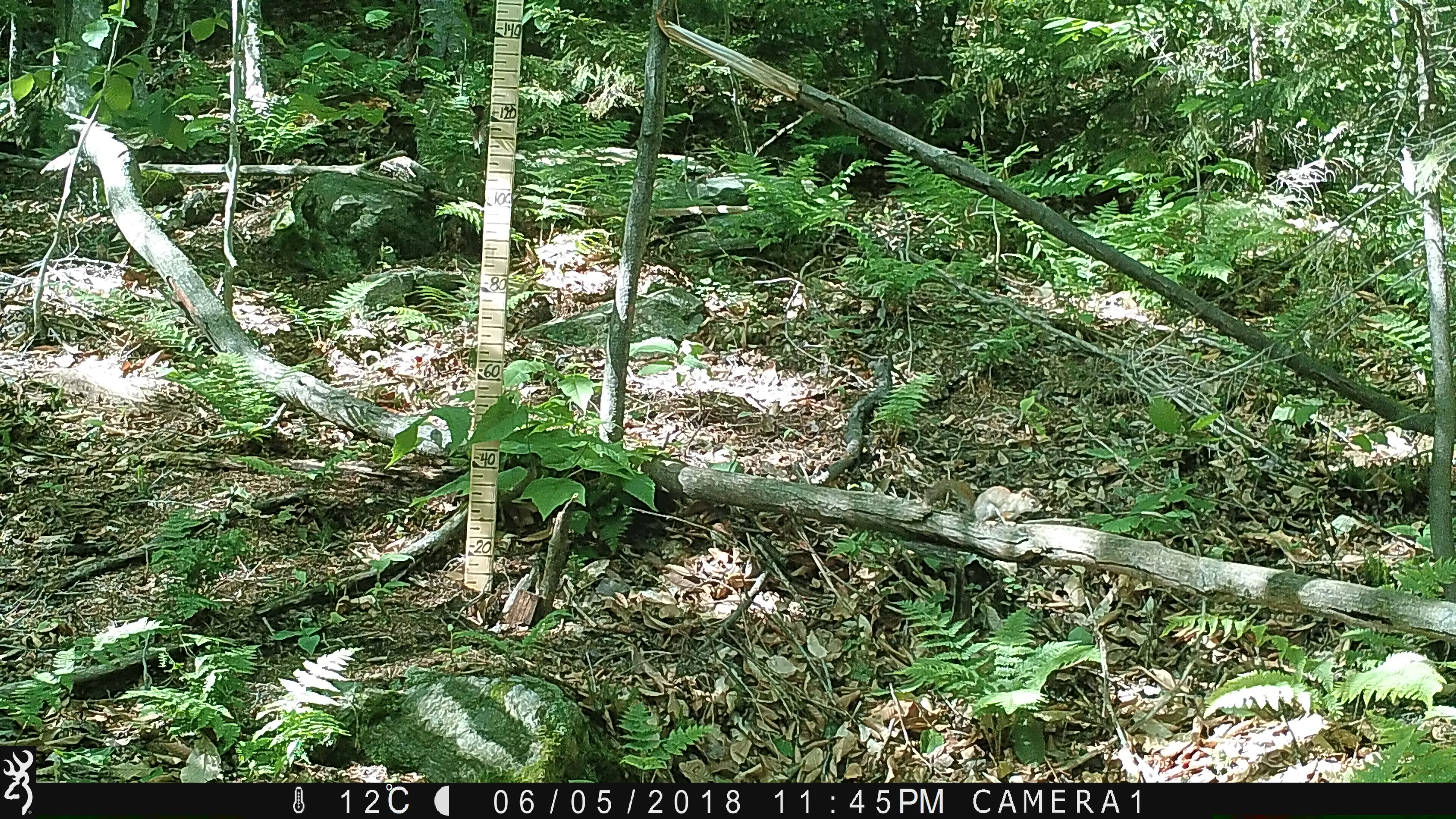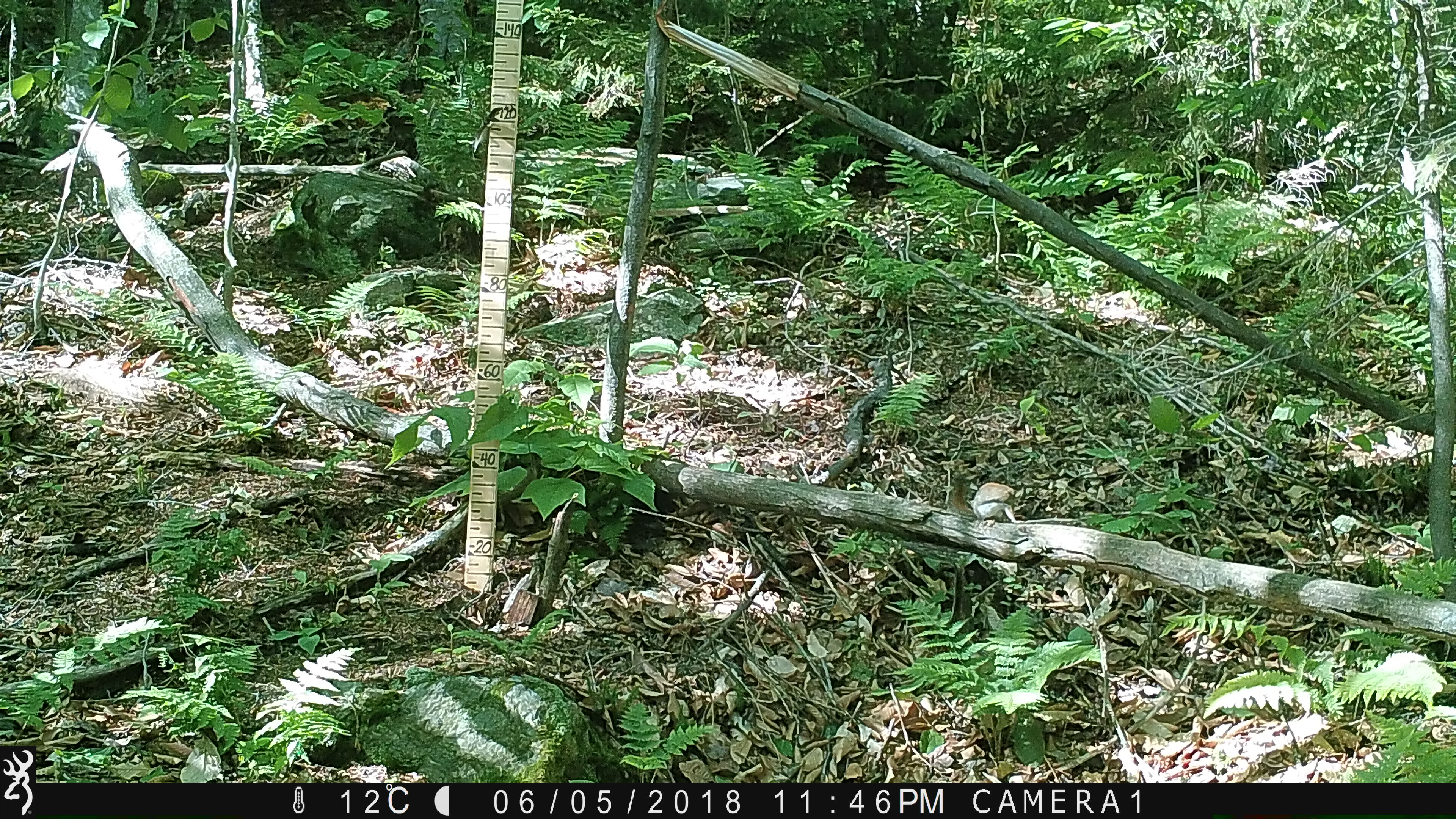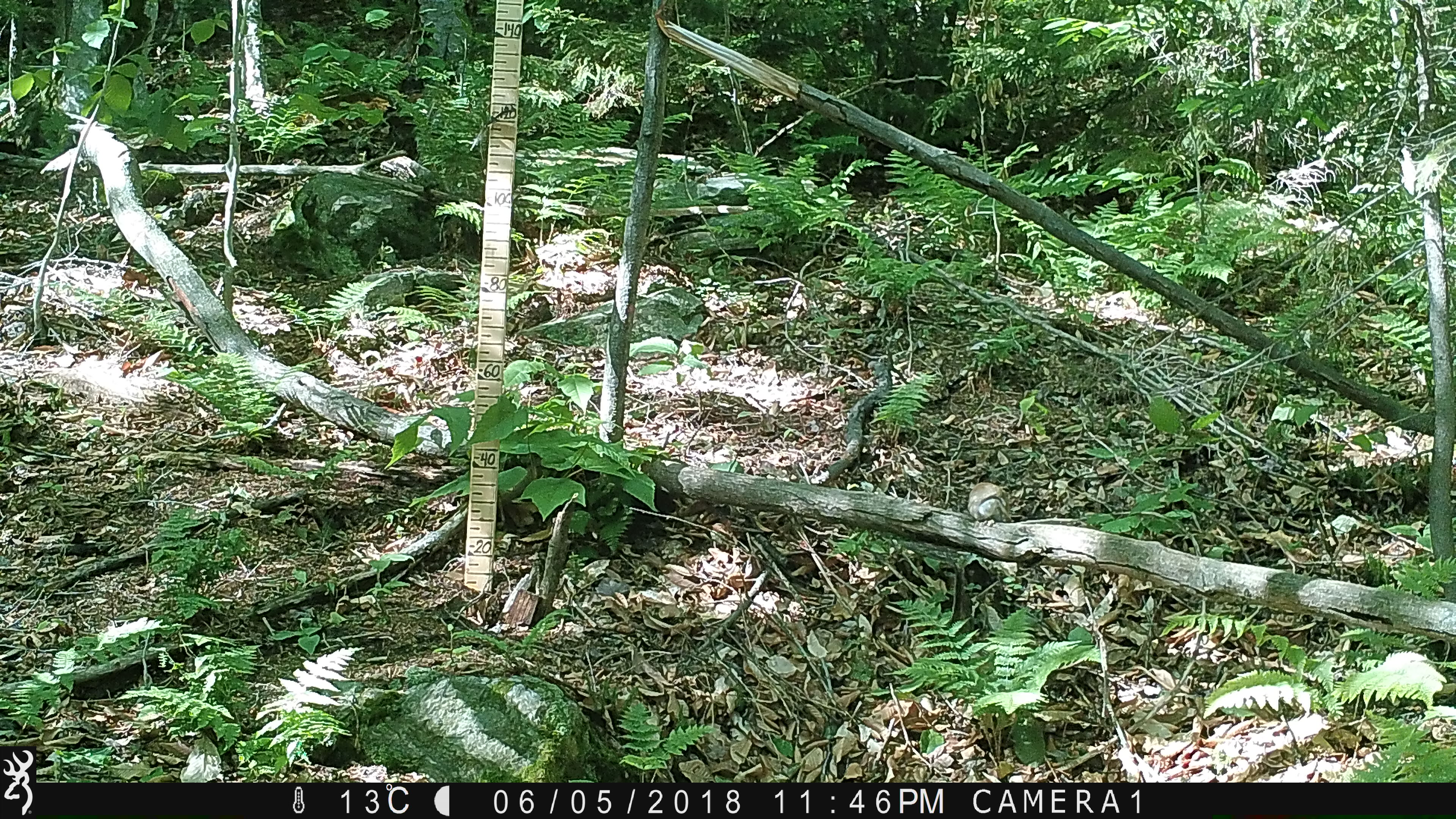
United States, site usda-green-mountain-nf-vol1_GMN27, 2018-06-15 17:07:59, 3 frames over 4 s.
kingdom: Animalia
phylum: Chordata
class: Mammalia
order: Rodentia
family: Sciuridae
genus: Tamiasciurus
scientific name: Tamiasciurus hudsonicus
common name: red squirrel